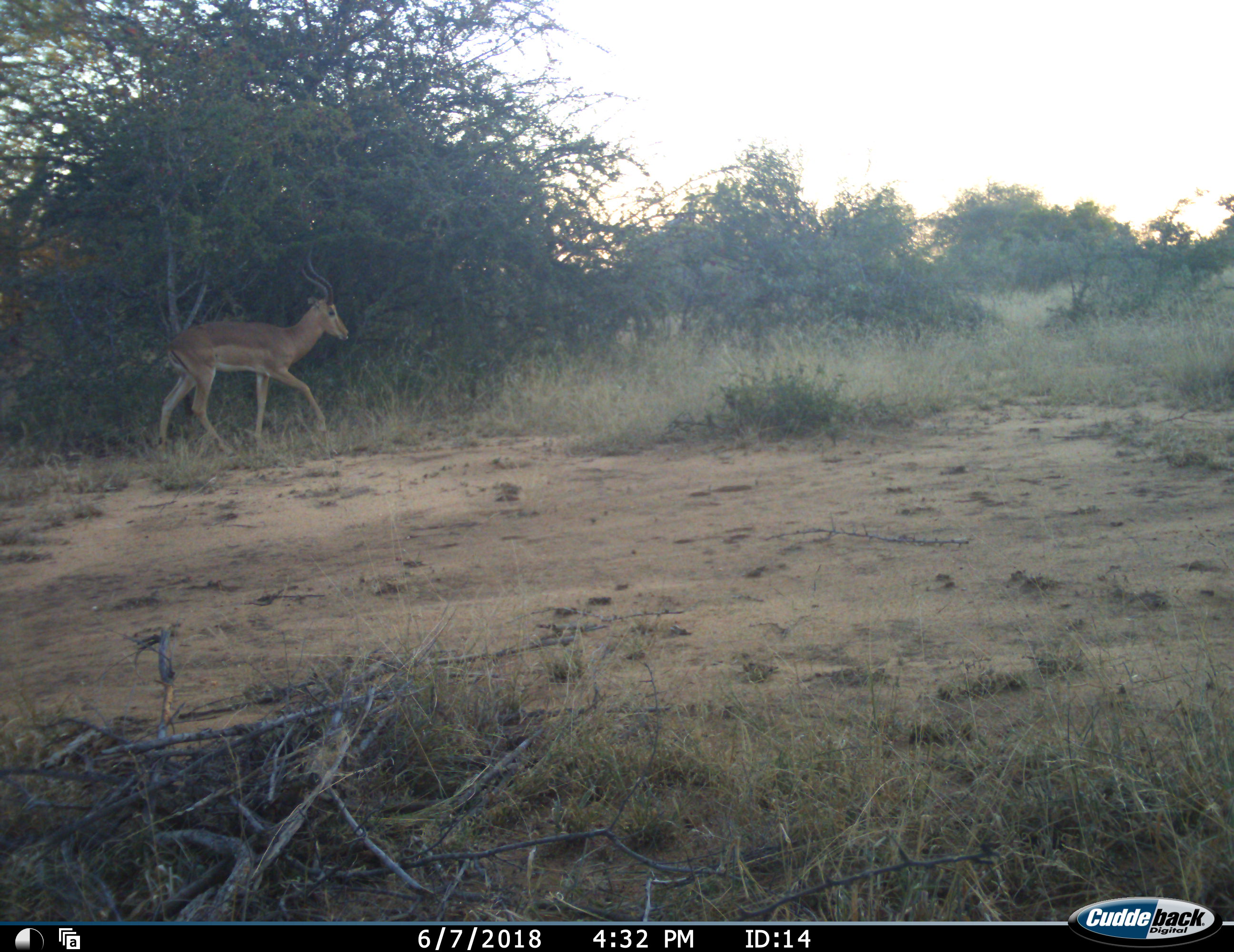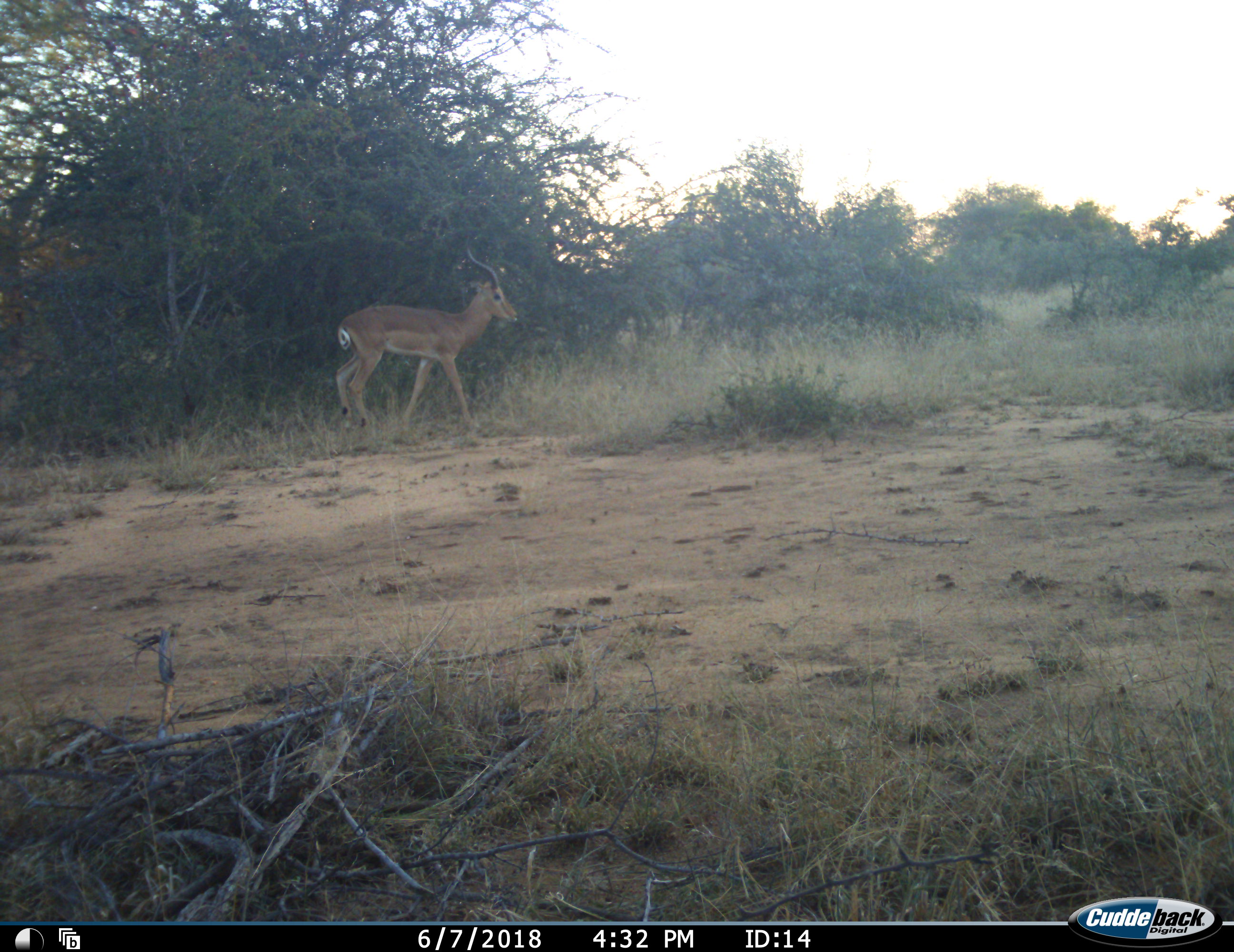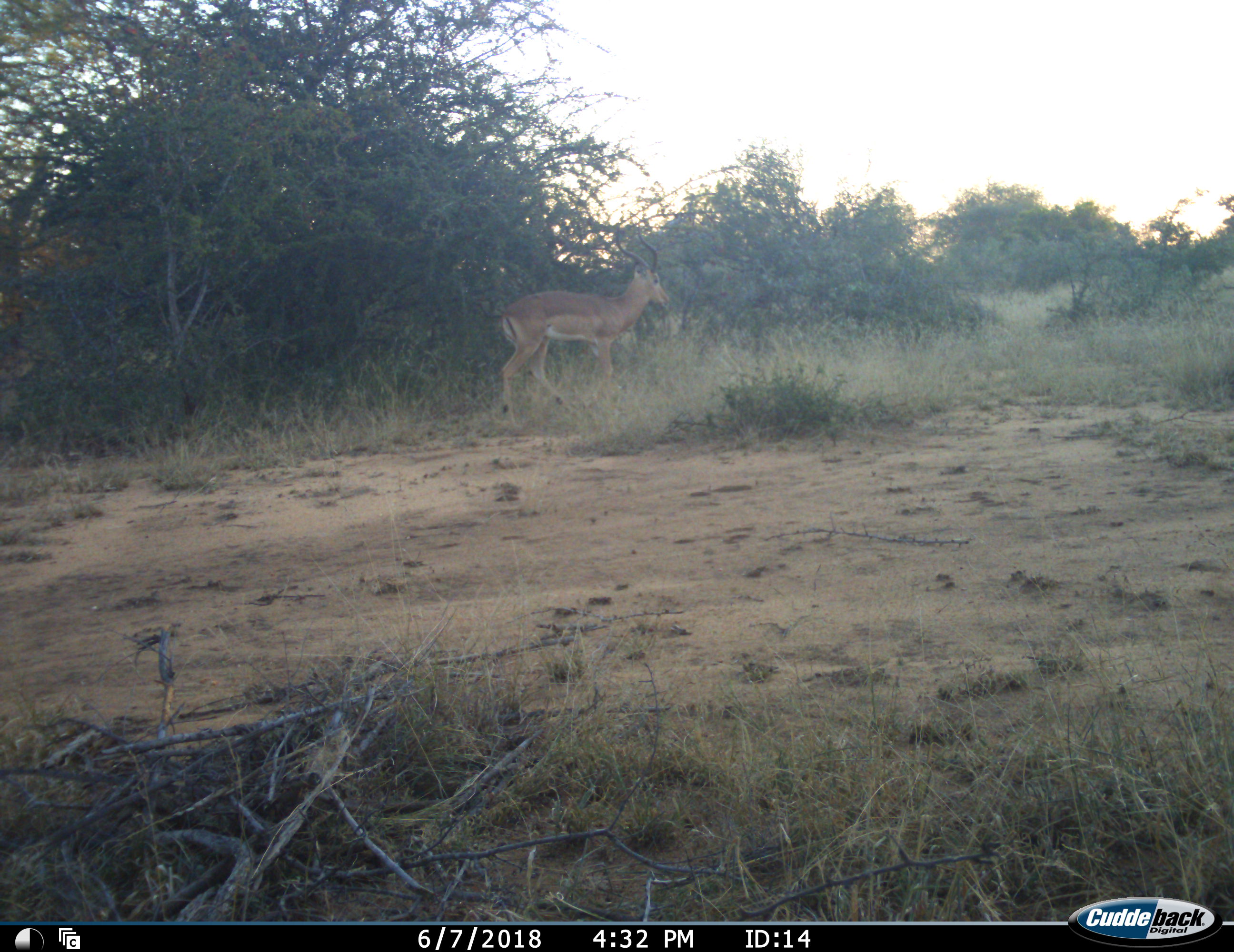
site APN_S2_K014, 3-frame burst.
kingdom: Animalia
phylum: Chordata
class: Mammalia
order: Artiodactyla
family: Bovidae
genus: Aepyceros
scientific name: Aepyceros melampus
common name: impala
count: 1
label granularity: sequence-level